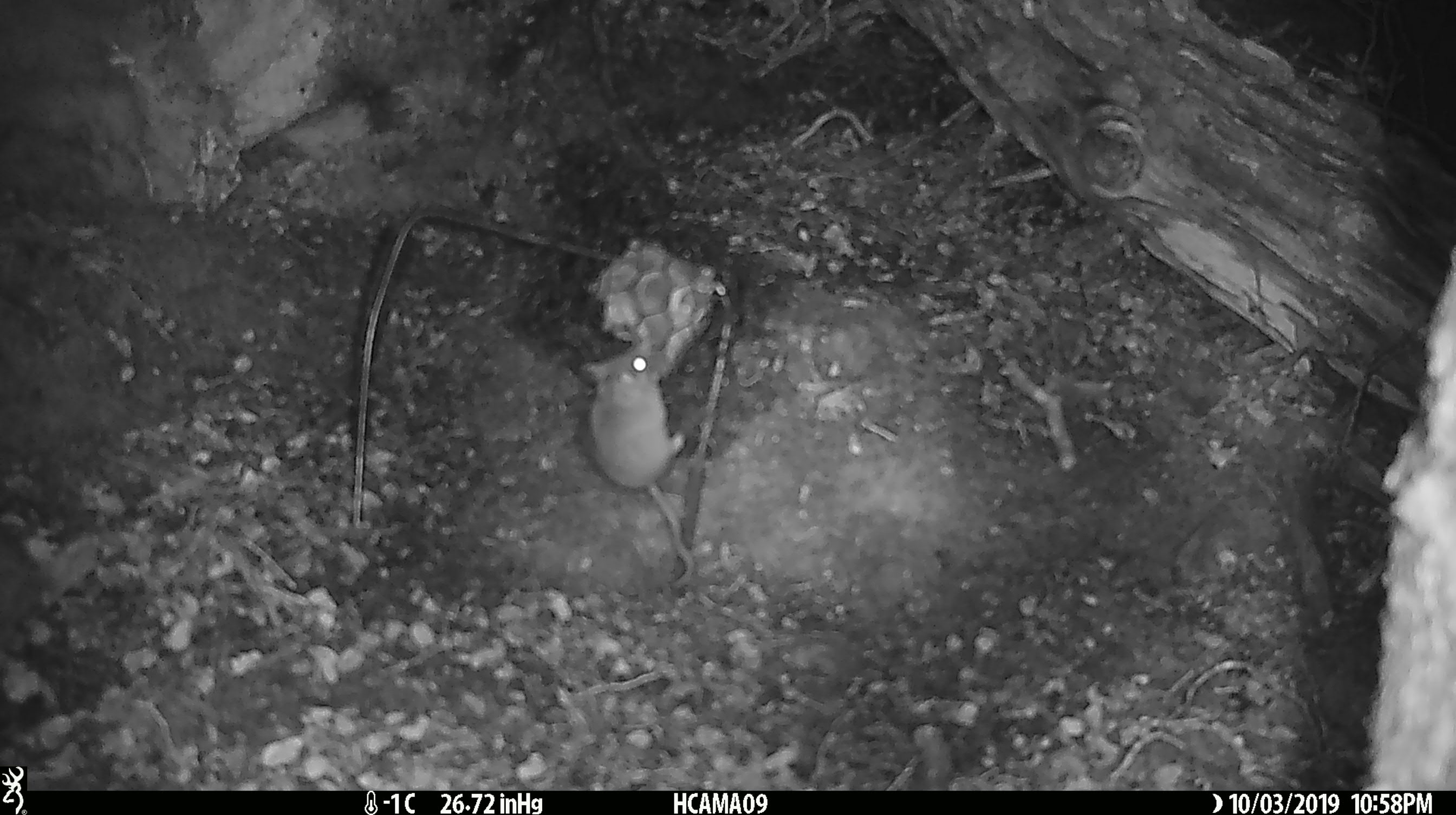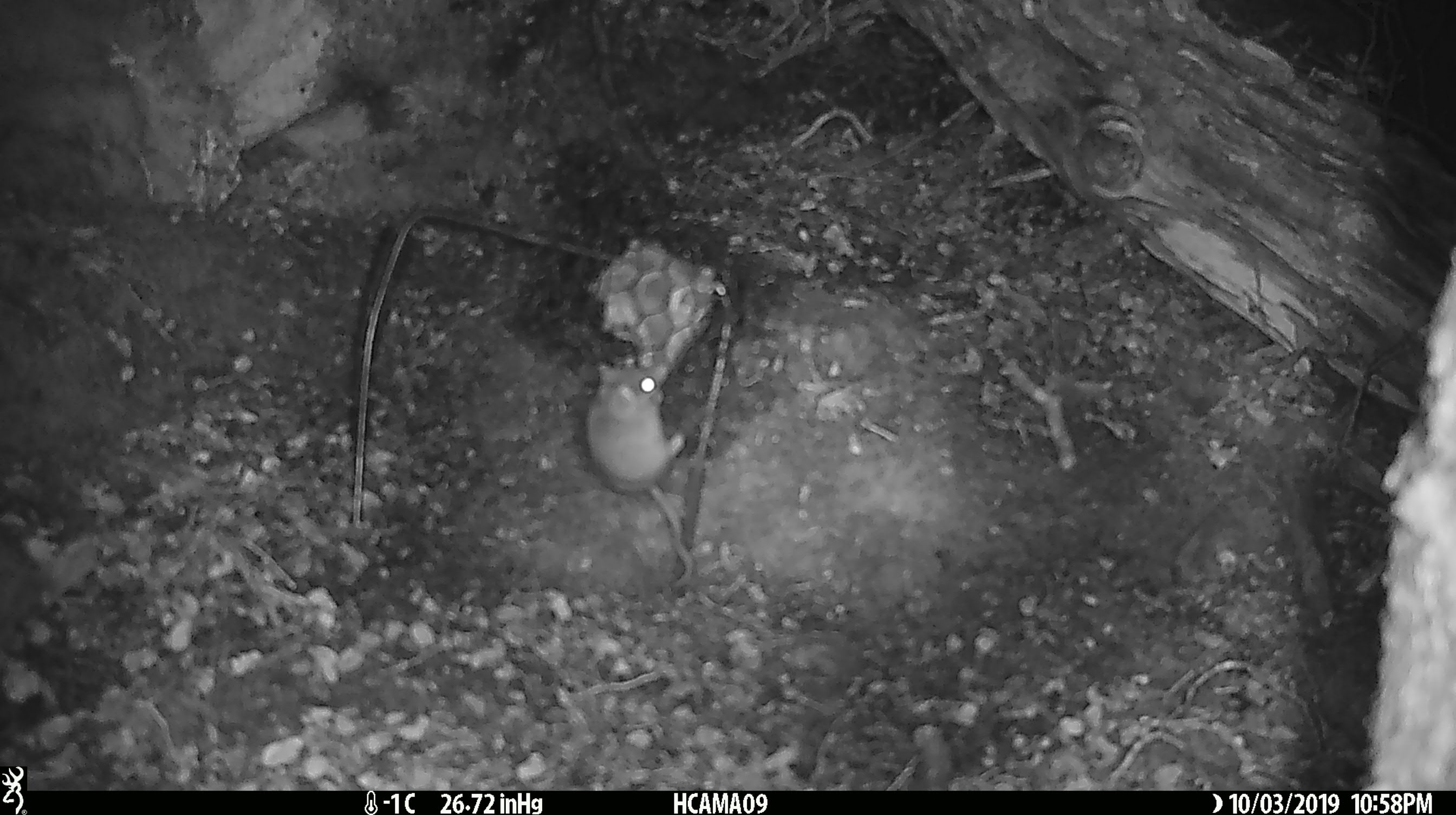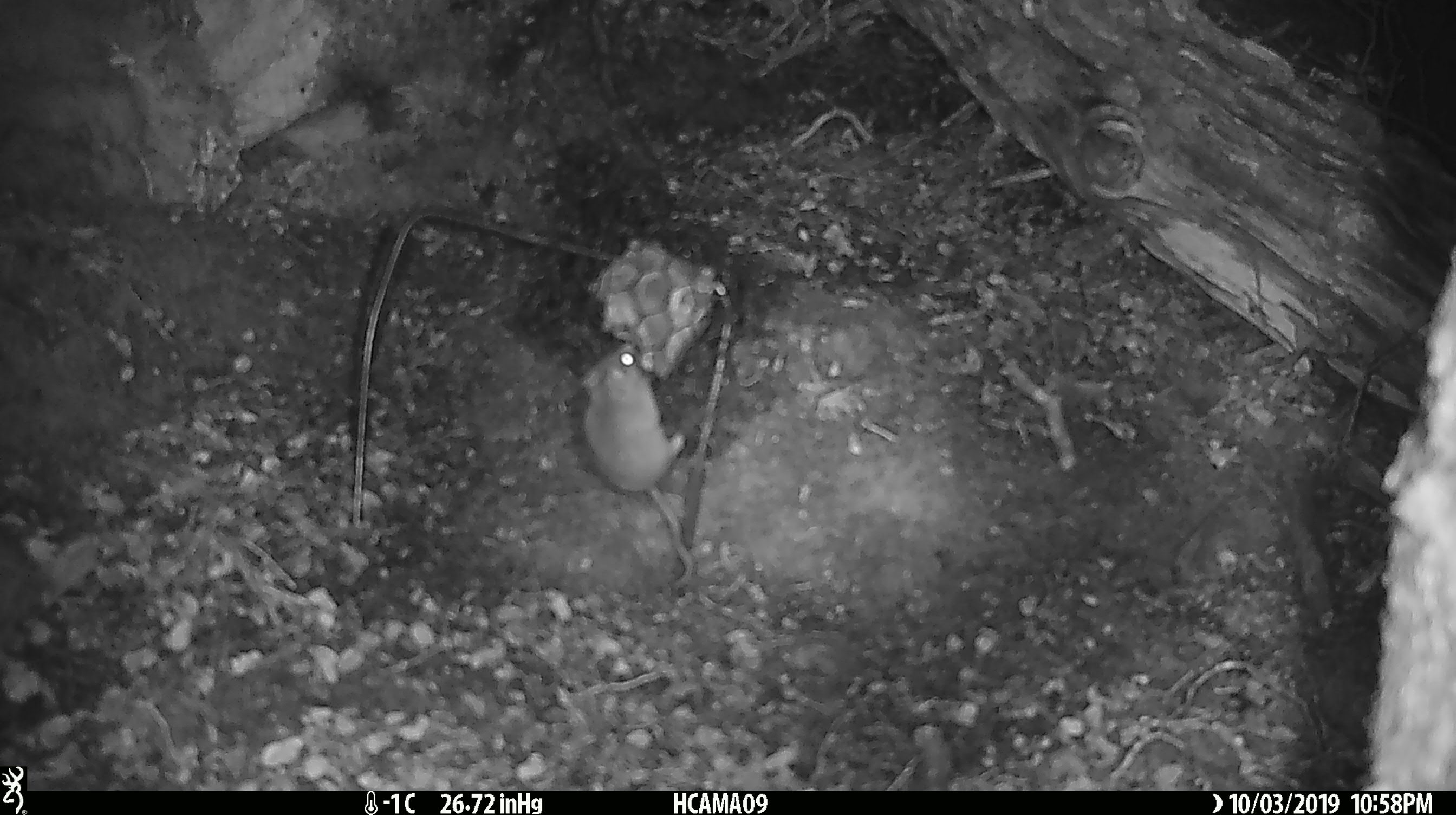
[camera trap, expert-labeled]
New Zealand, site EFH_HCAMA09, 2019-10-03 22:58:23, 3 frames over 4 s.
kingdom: Animalia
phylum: Chordata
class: Mammalia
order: Rodentia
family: Muridae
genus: Mus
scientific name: Mus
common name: mouse